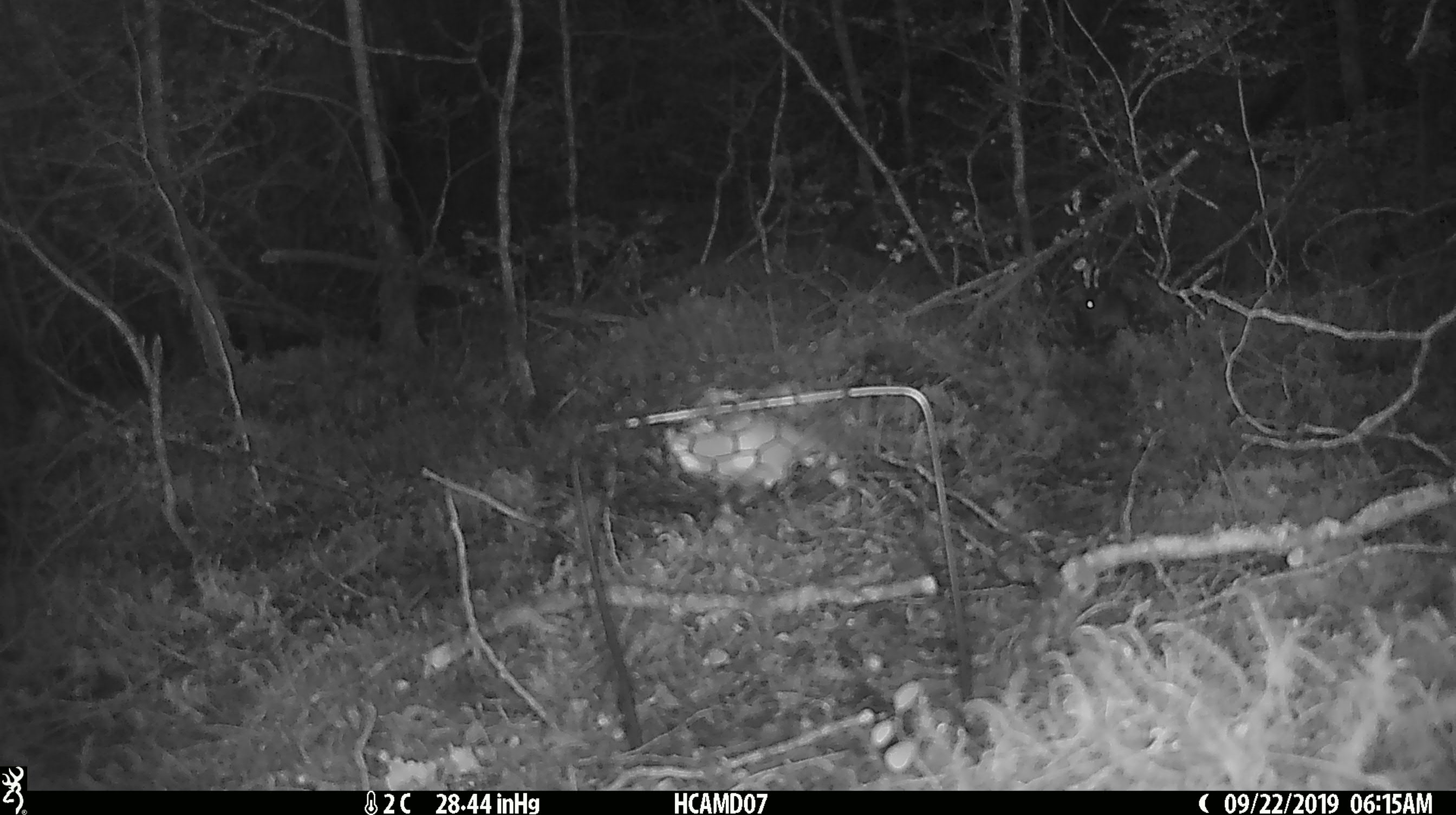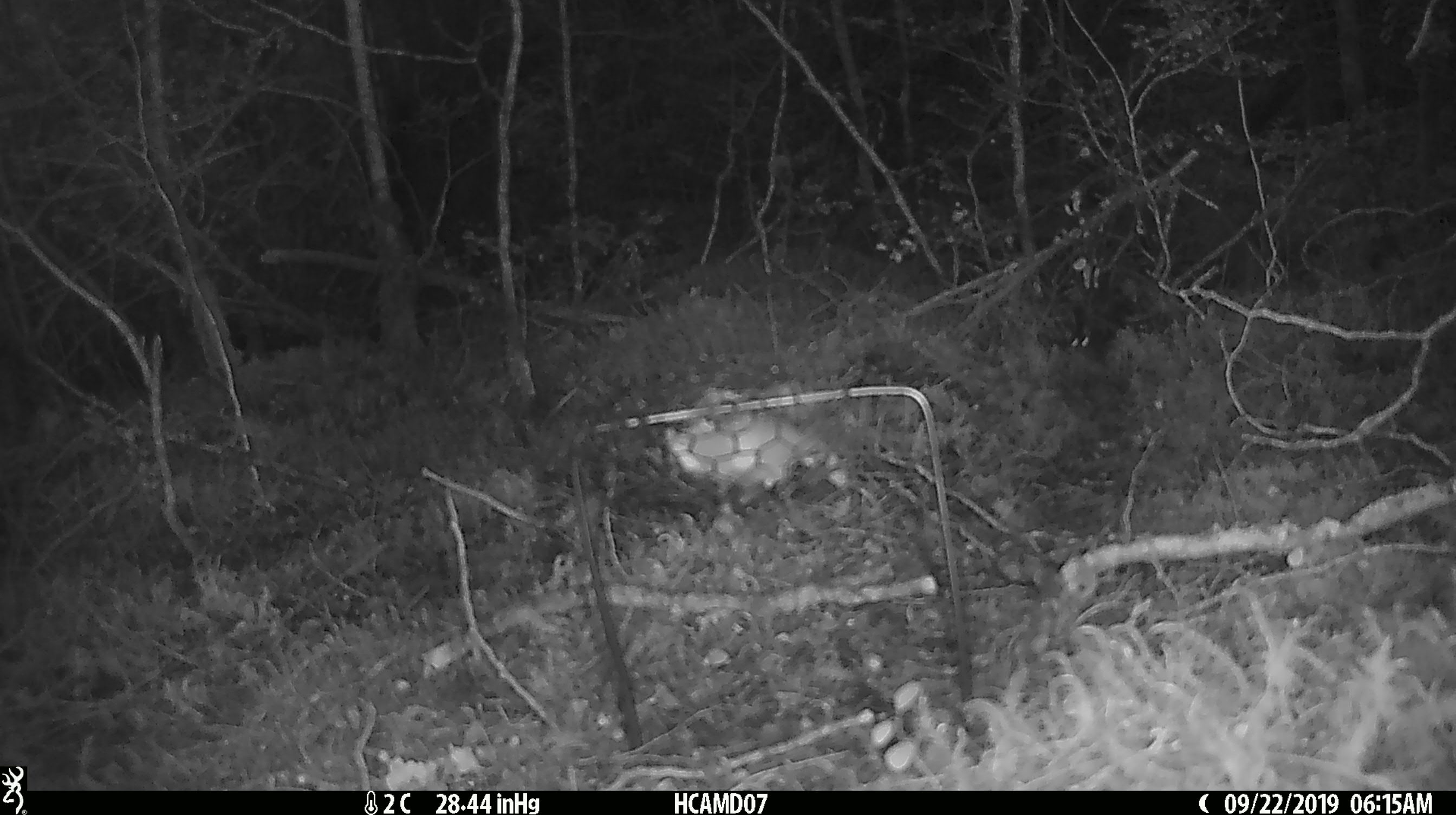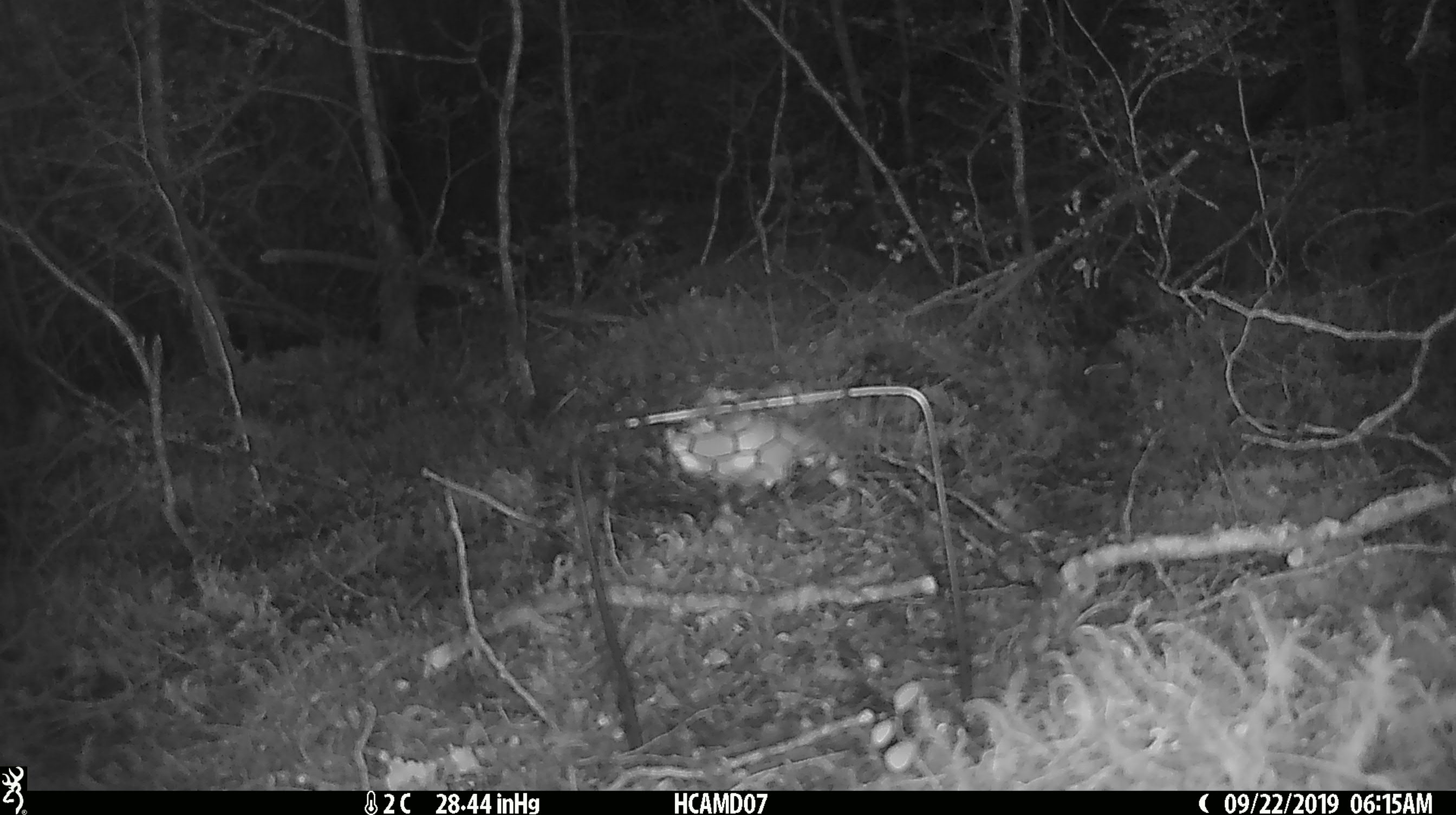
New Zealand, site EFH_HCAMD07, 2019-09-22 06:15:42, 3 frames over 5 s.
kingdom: Animalia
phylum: Chordata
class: Mammalia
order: Rodentia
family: Muridae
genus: Mus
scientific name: Mus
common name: mouse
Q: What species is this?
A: Mouse (Mus).